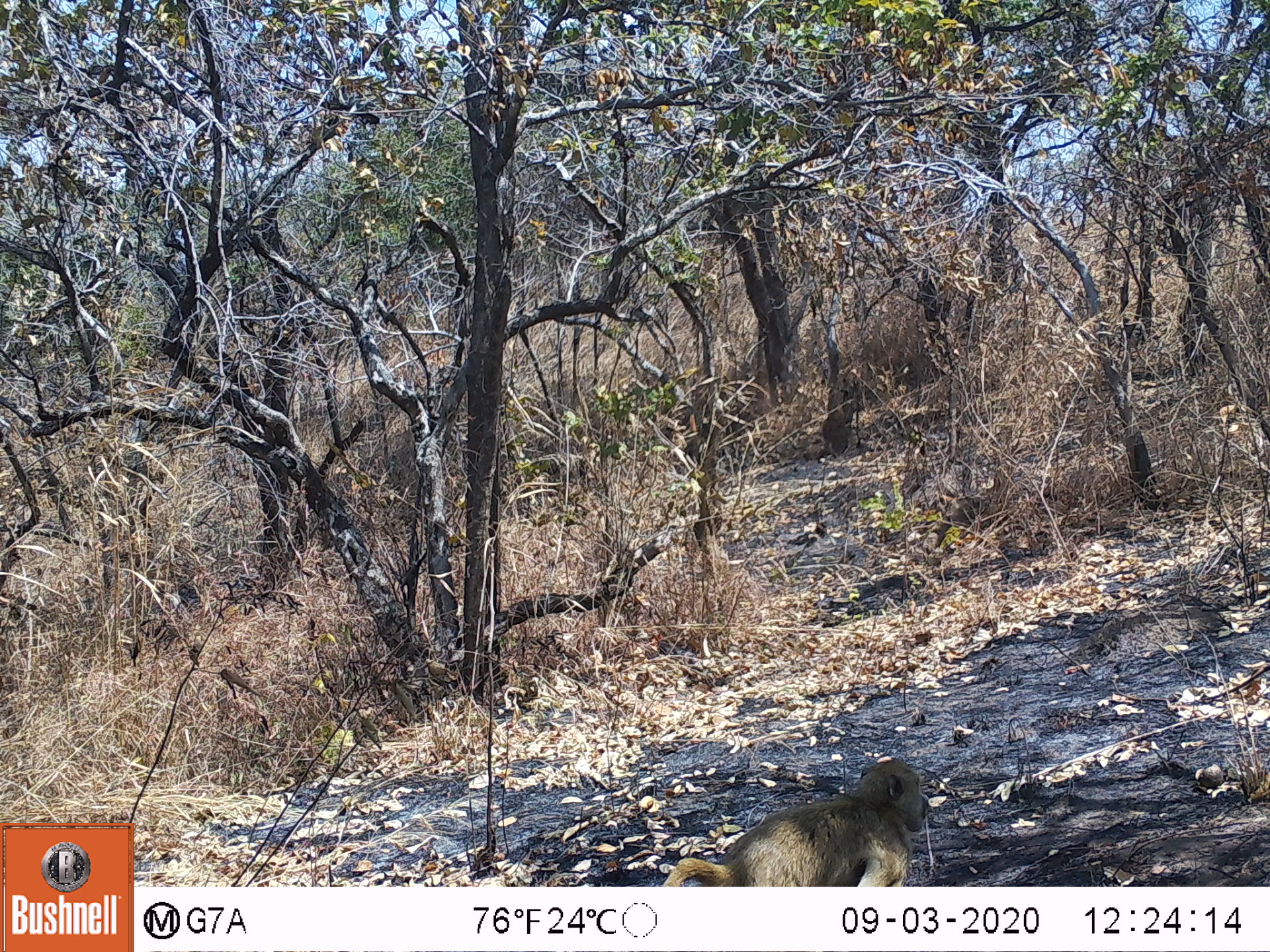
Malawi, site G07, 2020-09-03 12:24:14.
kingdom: Animalia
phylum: Chordata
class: Mammalia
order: Primates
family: Cercopithecidae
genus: Papio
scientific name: Papio cynocephalus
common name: yellow baboon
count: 1